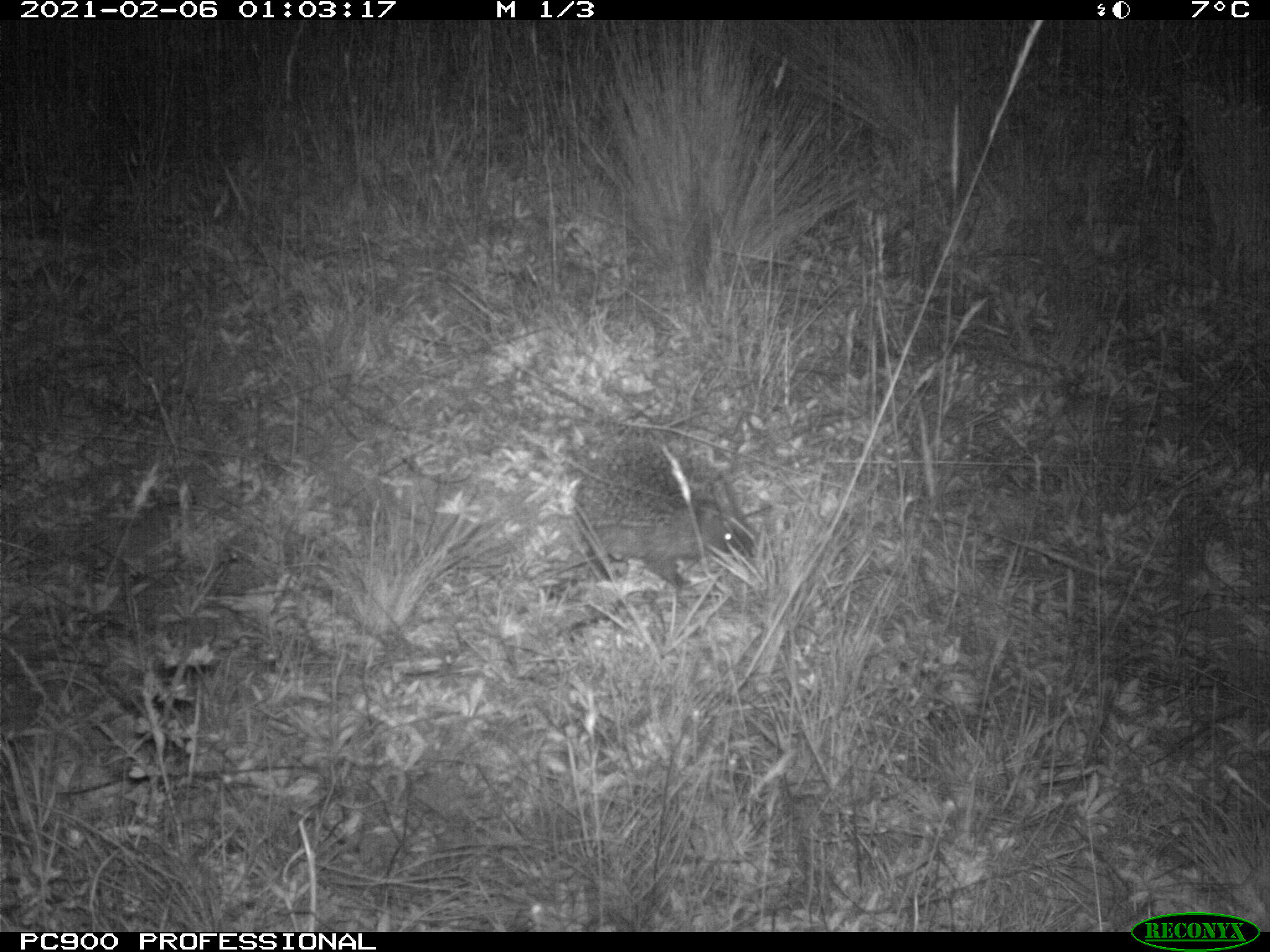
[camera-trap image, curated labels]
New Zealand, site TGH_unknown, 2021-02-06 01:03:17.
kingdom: Animalia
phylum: Chordata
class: Mammalia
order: Eulipotyphla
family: Erinaceidae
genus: Erinaceus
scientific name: Erinaceus europaeus europaeus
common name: european hedgehog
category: hedgehog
Hedgehog (european hedgehog) (Erinaceus europaeus europaeus).